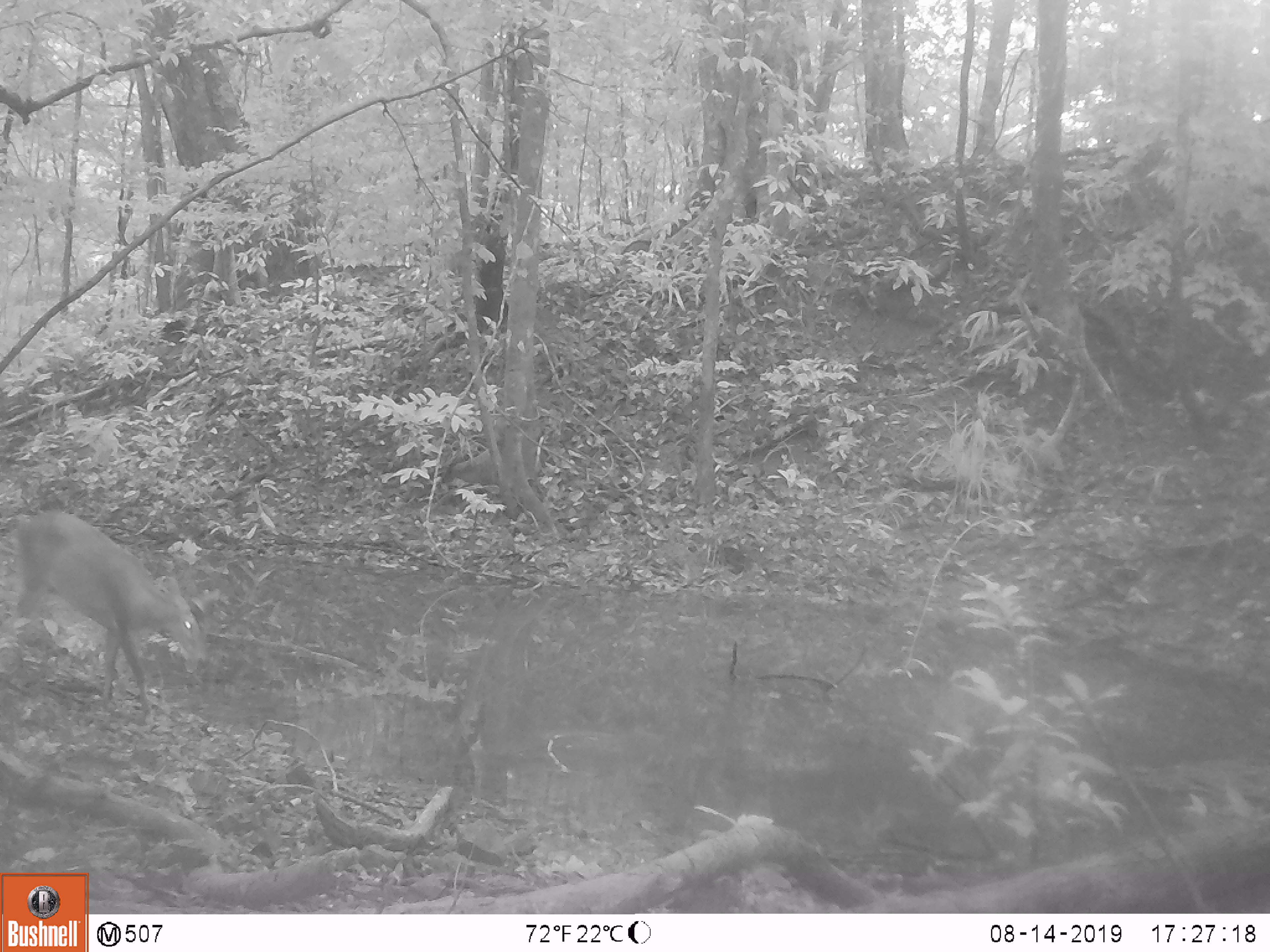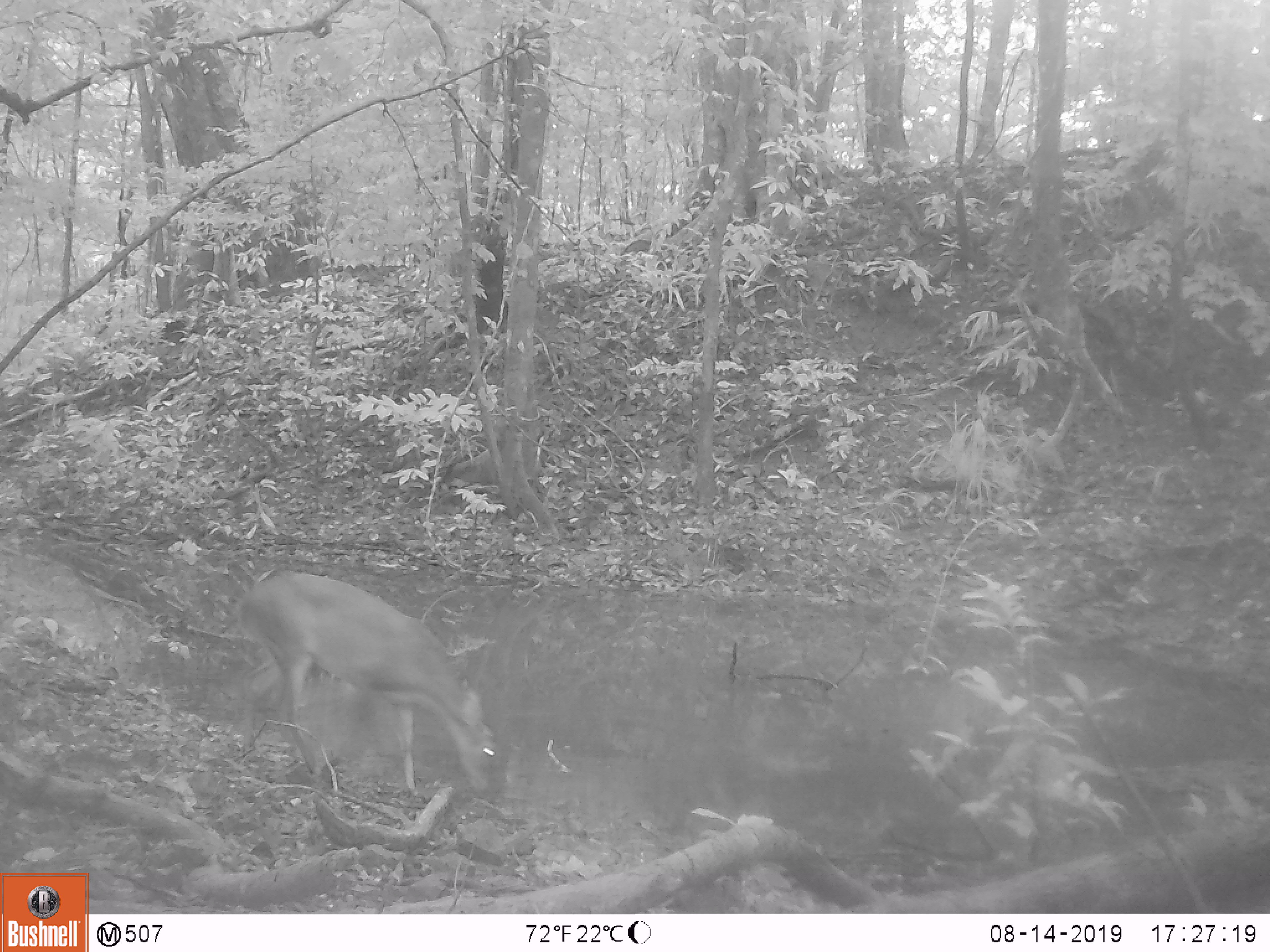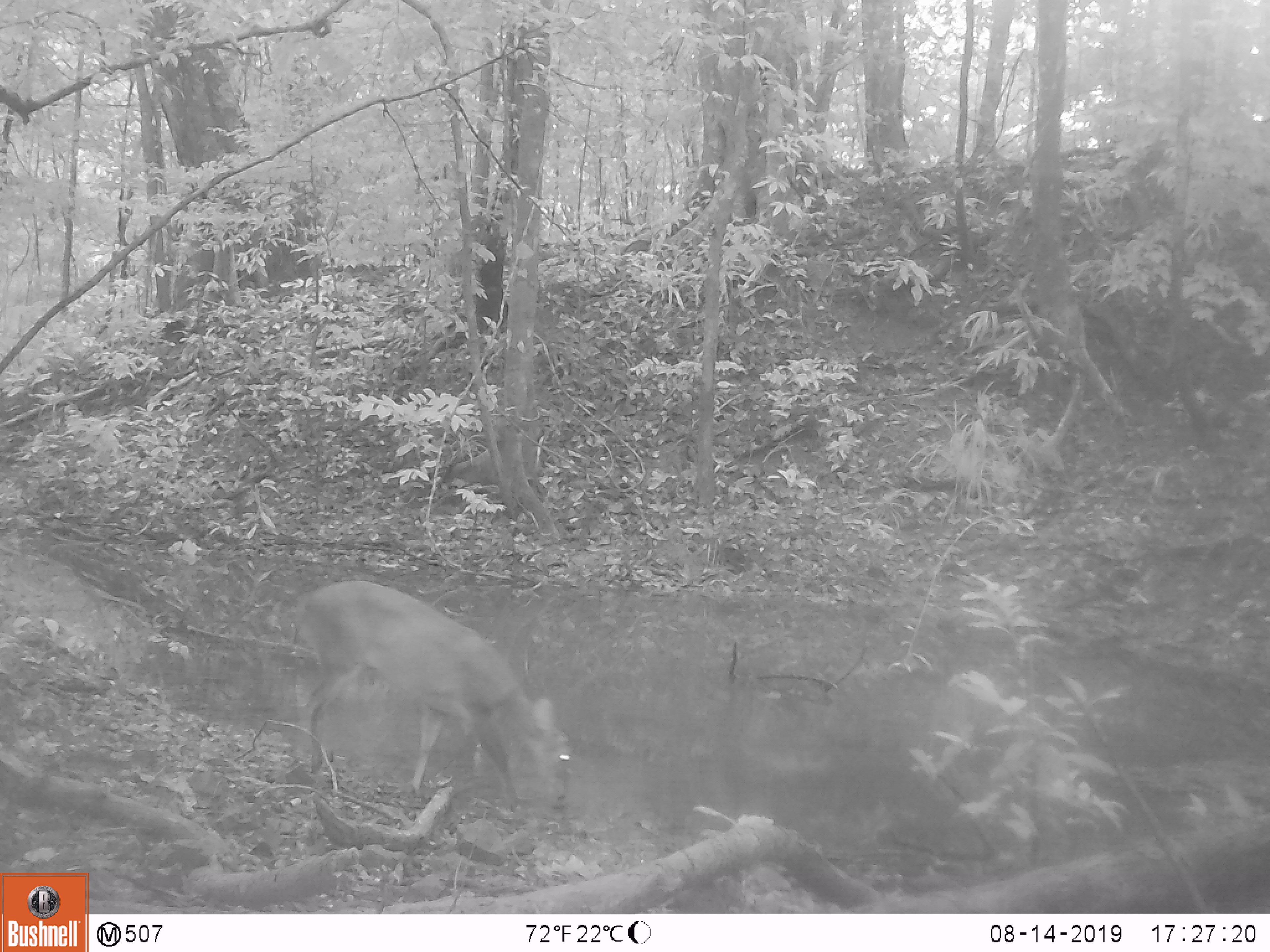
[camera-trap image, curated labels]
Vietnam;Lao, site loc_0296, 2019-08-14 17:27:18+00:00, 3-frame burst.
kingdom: Animalia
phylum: Chordata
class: Mammalia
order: Artiodactyla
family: Cervidae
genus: Muntiacus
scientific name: Muntiacus vuquangensis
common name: large-antlered muntjac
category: large antlered muntjac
Large antlered muntjac (large-antlered muntjac) (Muntiacus vuquangensis). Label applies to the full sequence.